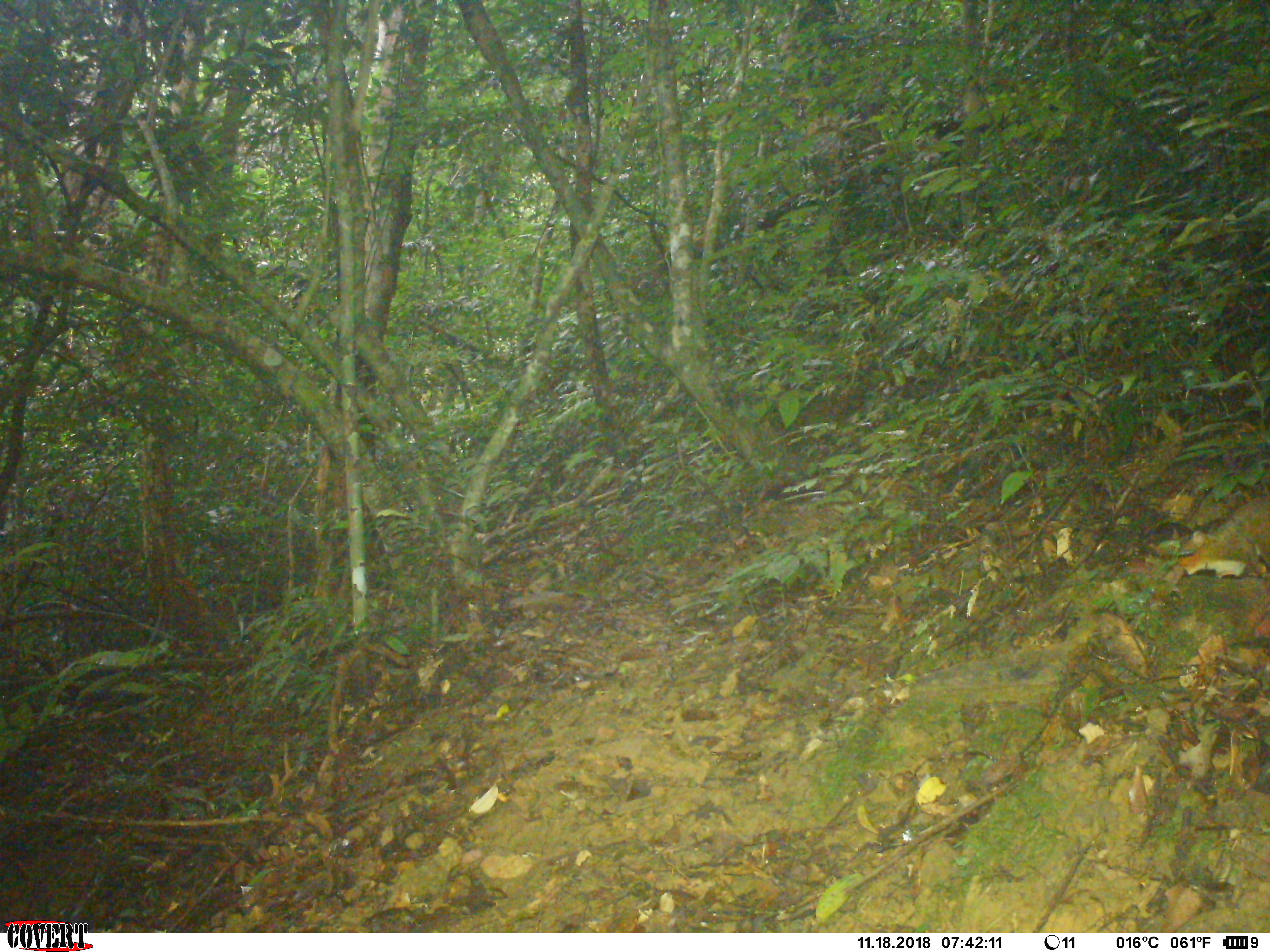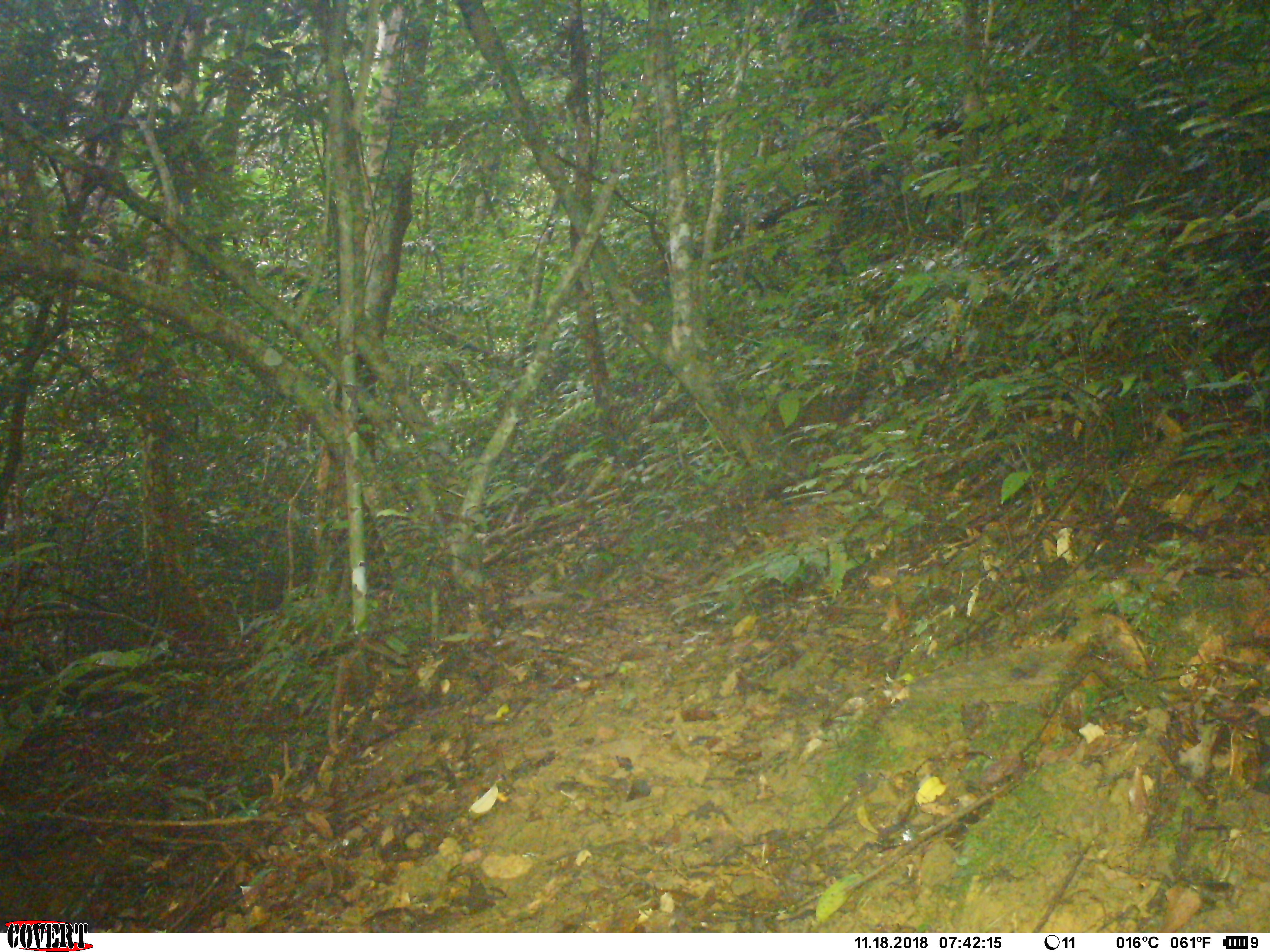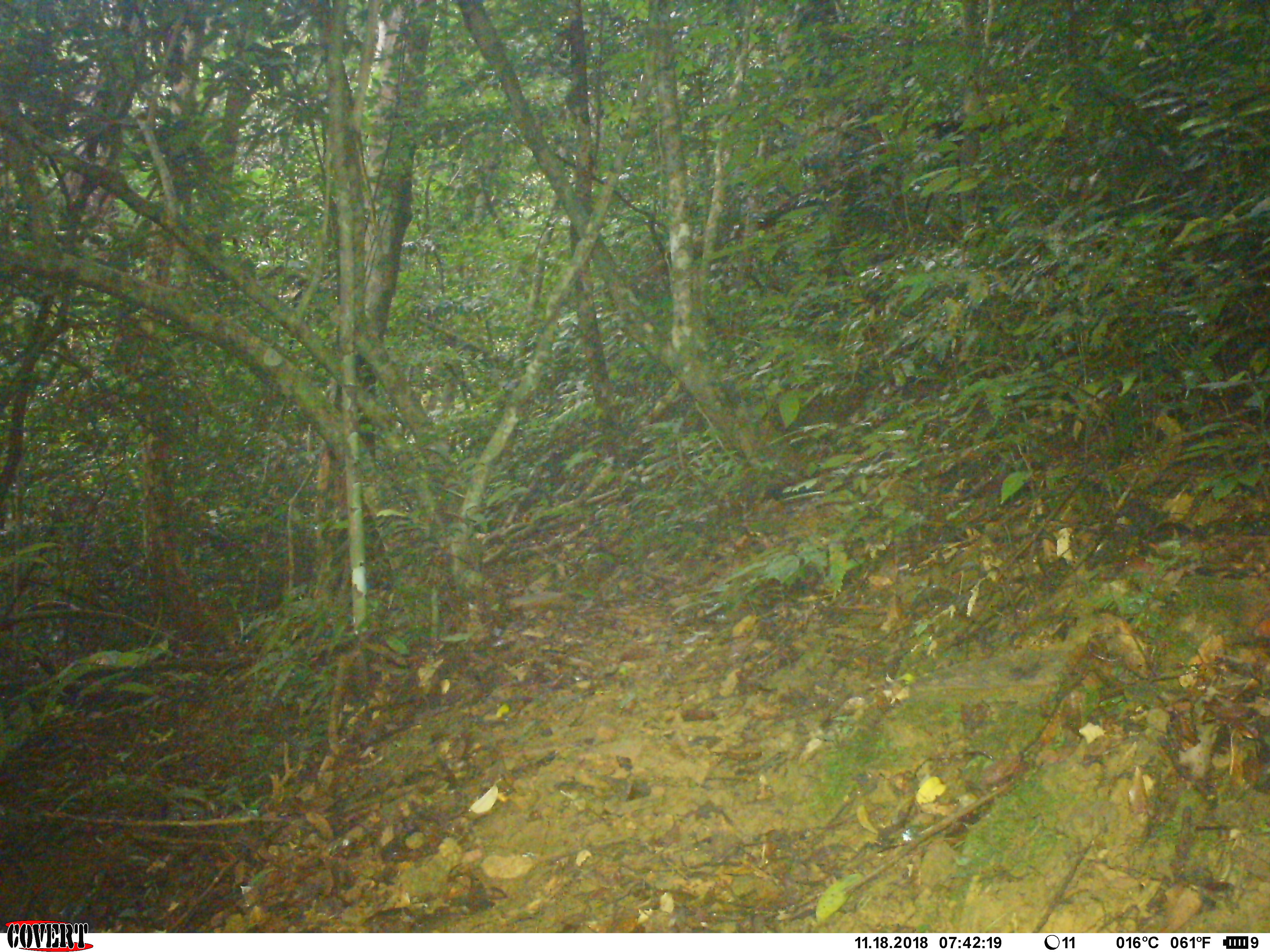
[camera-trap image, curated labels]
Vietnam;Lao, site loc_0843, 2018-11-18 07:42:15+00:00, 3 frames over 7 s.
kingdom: Animalia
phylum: Chordata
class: Mammalia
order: Rodentia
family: Sciuridae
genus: Dremomys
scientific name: Dremomys rufigenis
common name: red-cheeked squirrel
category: red cheeked squirrel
Red cheeked squirrel (red-cheeked squirrel) (Dremomys rufigenis). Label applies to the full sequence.